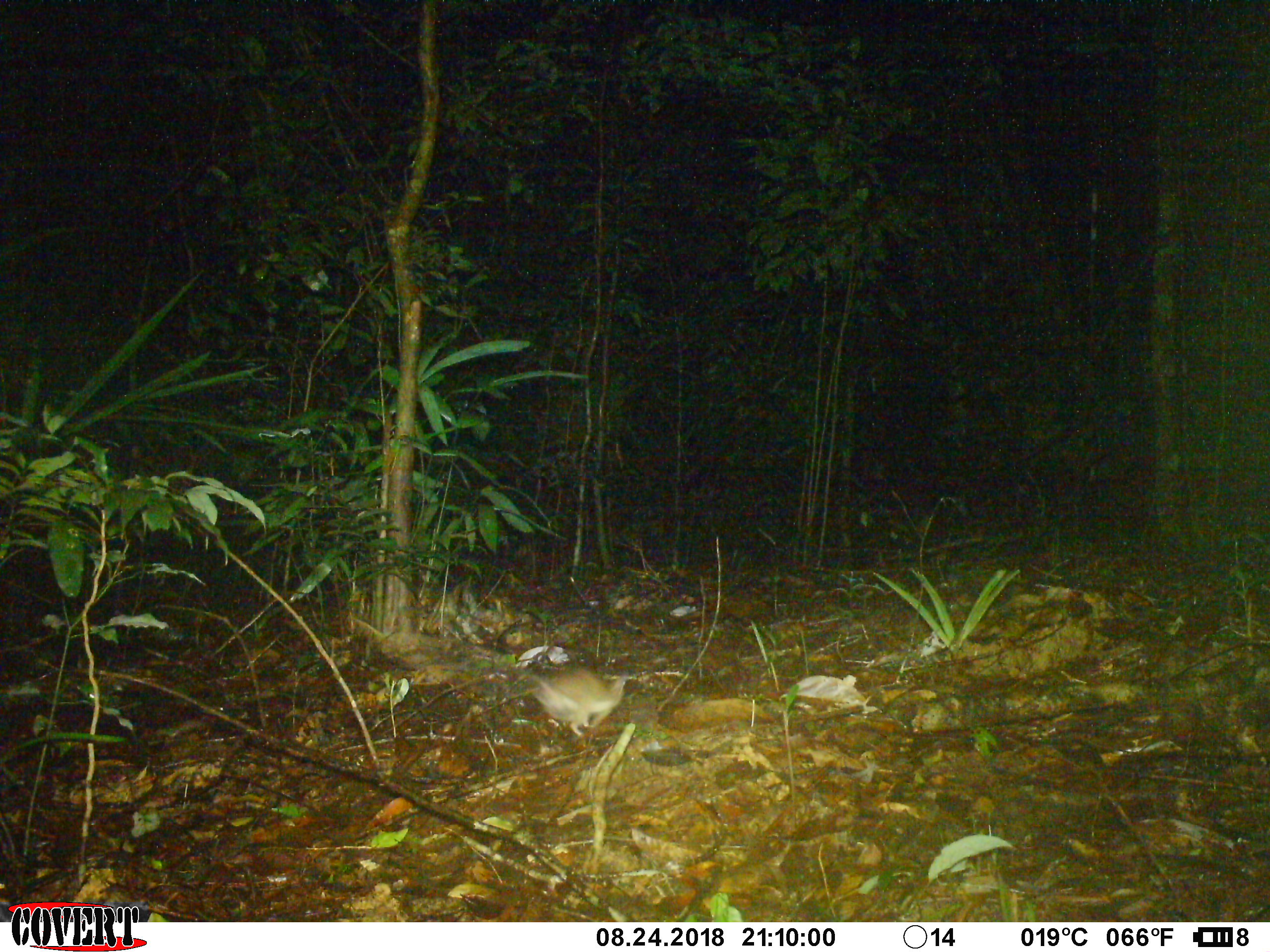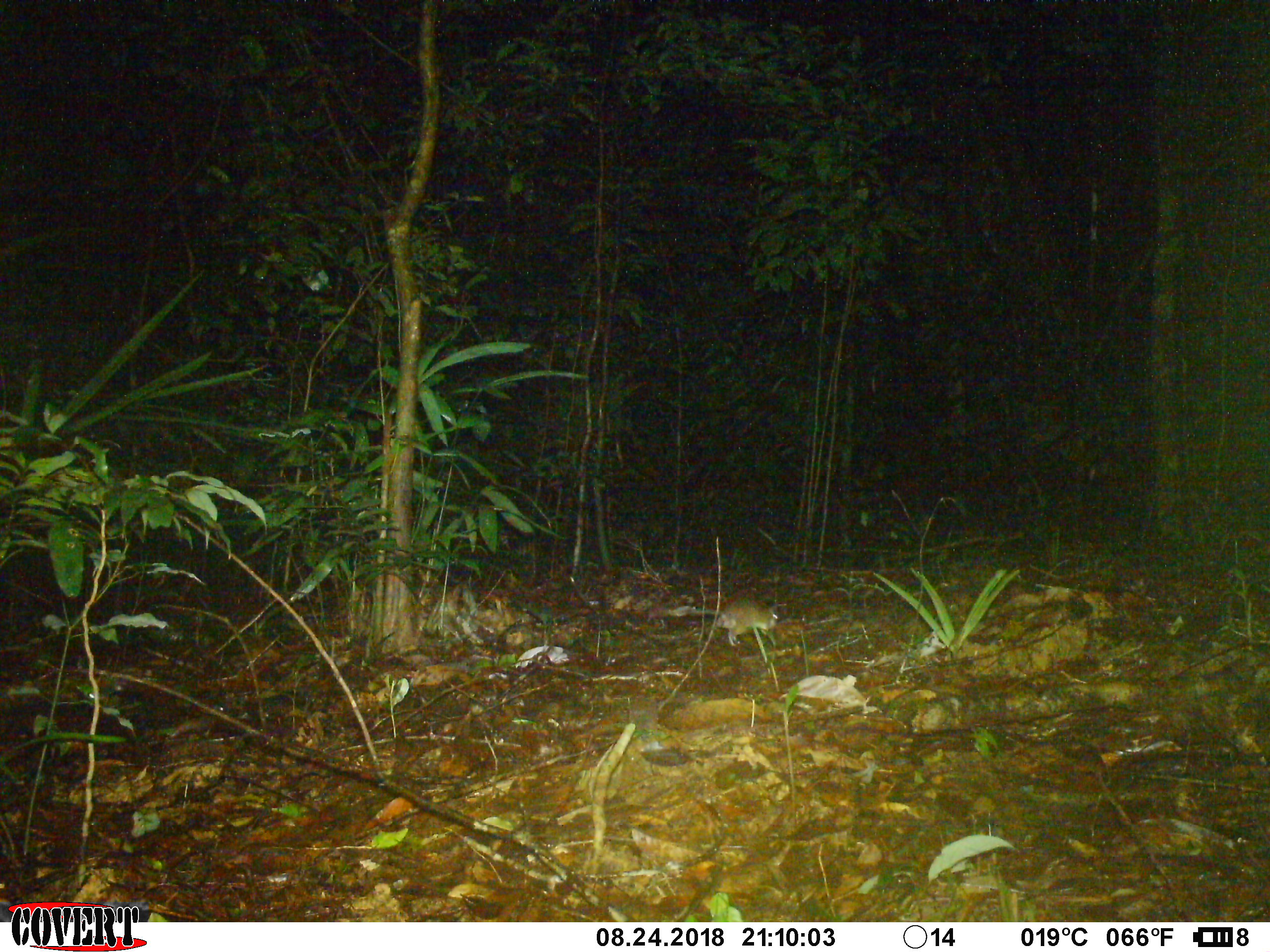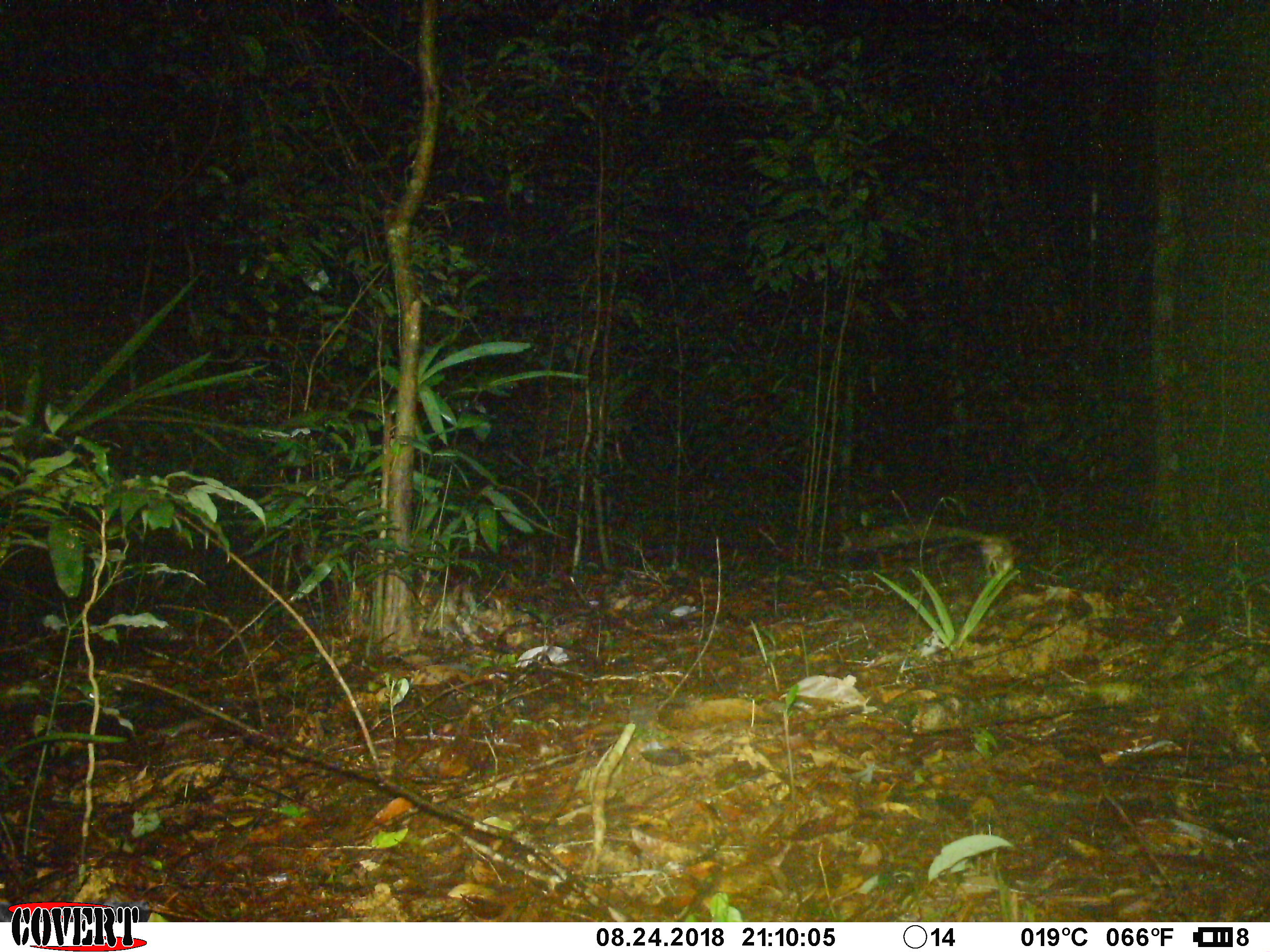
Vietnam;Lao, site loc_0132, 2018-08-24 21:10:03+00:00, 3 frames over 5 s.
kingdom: Animalia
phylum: Chordata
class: Mammalia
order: Rodentia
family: Muridae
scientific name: Muridae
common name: old-world mice and rats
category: unidentified murid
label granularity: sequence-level